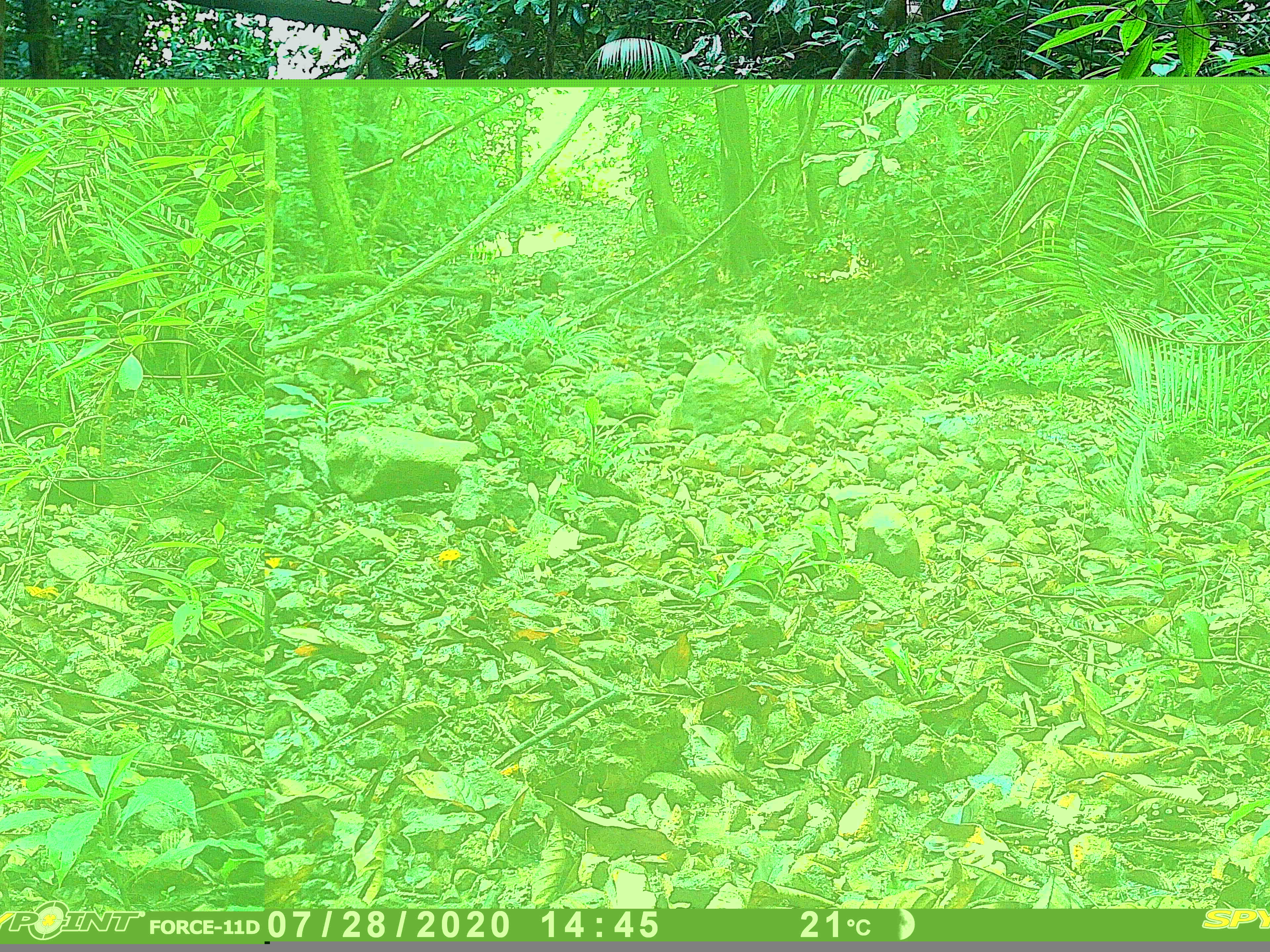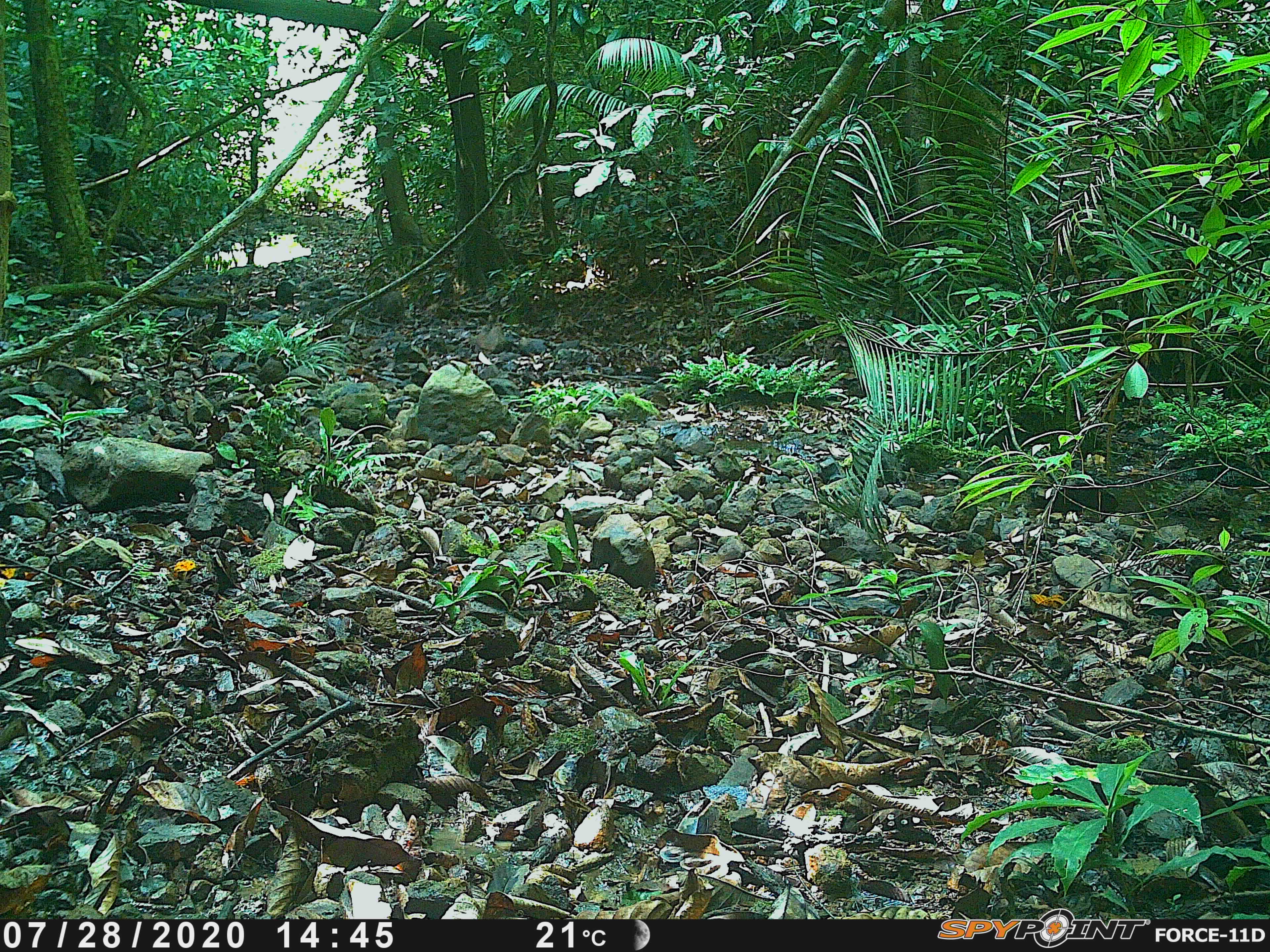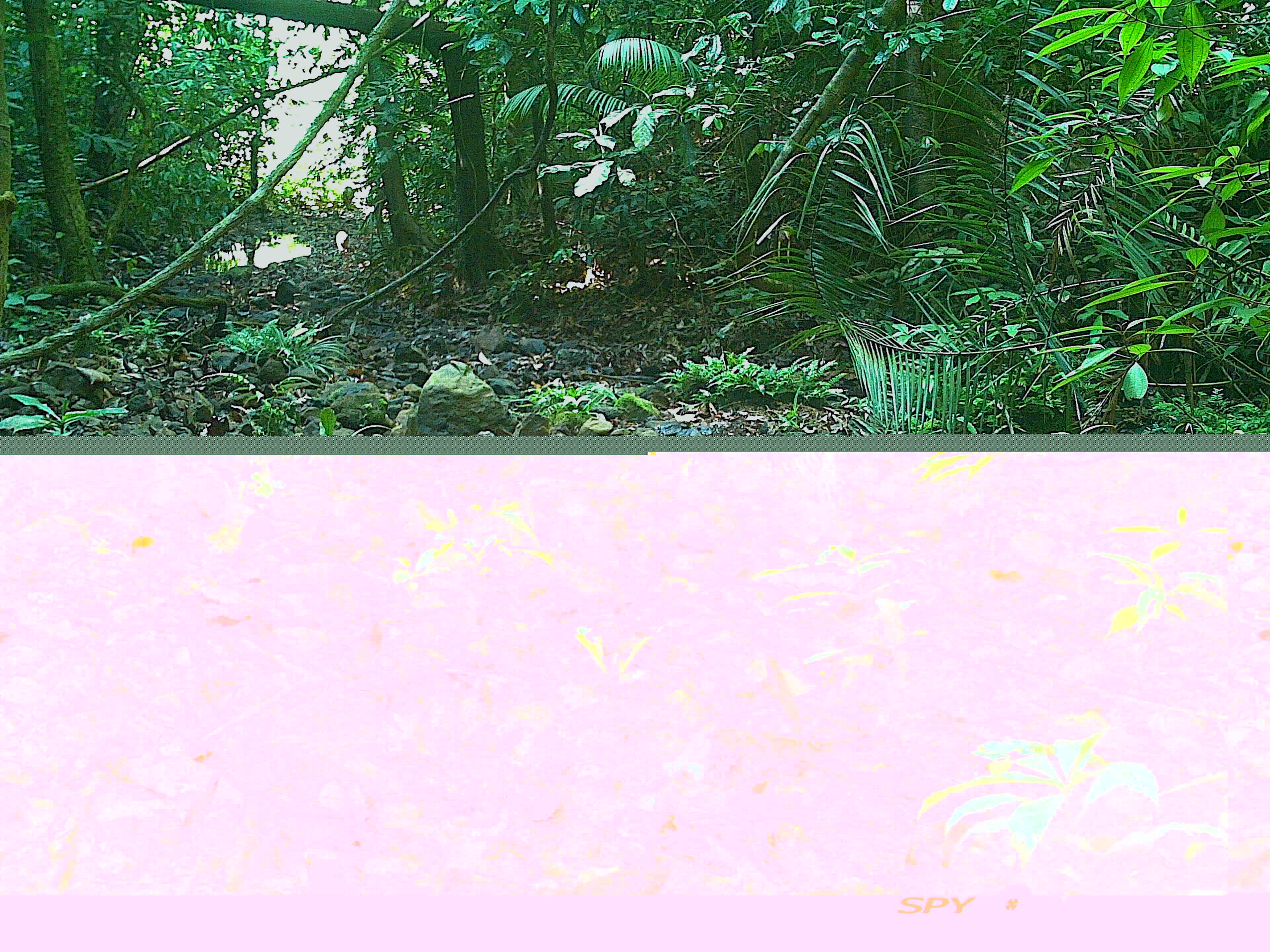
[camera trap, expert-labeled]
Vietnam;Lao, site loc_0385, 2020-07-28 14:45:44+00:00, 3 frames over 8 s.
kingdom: Animalia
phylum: Chordata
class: Mammalia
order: Artiodactyla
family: Suidae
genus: Sus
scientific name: Sus scrofa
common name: eurasian wild pig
Eurasian wild pig (Sus scrofa). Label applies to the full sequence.